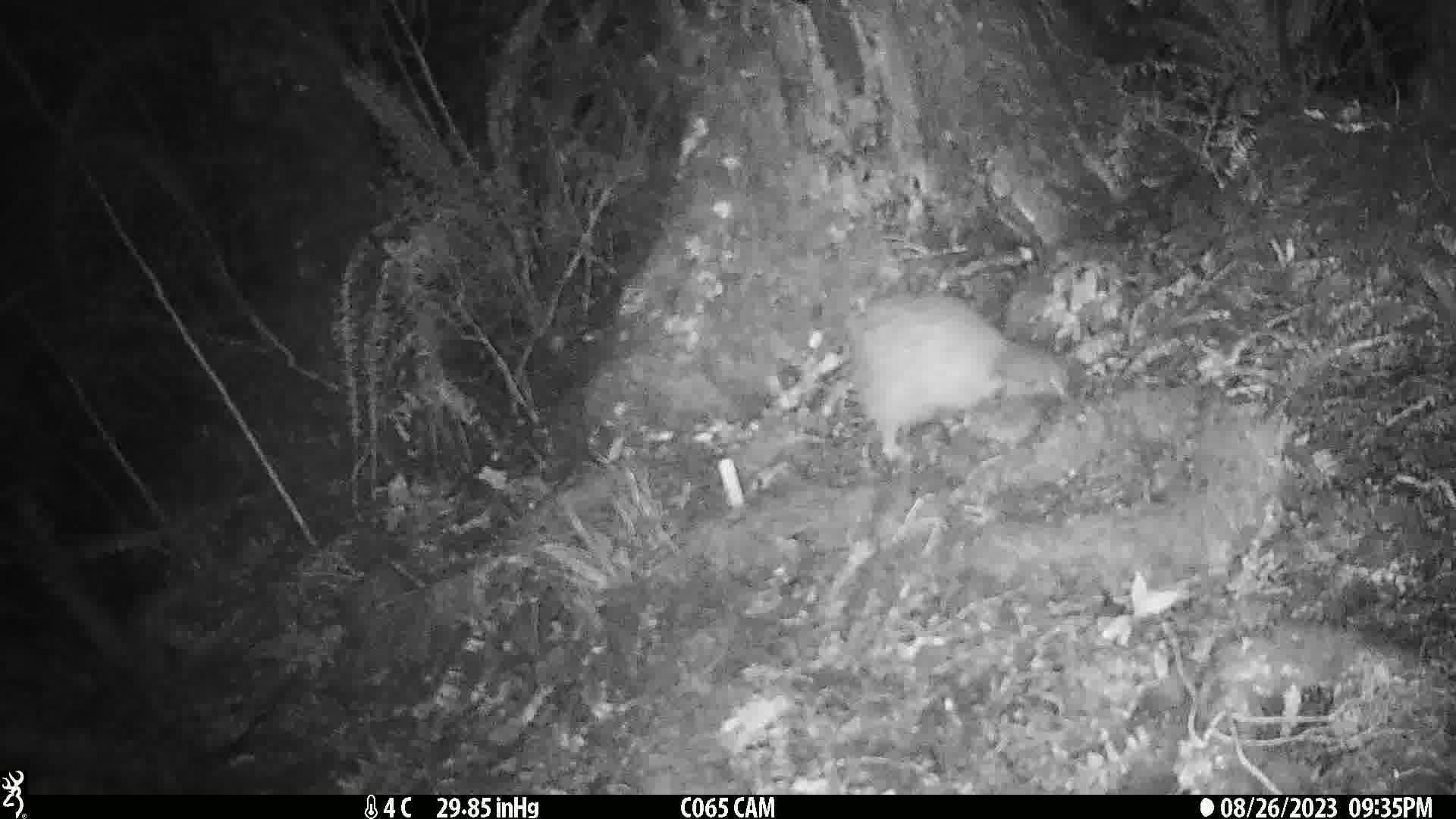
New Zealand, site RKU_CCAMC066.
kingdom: Animalia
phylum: Chordata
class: Aves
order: Apterygiformes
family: Apterygidae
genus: Apteryx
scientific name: Apteryx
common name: kiwi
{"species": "kiwi (Apteryx)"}